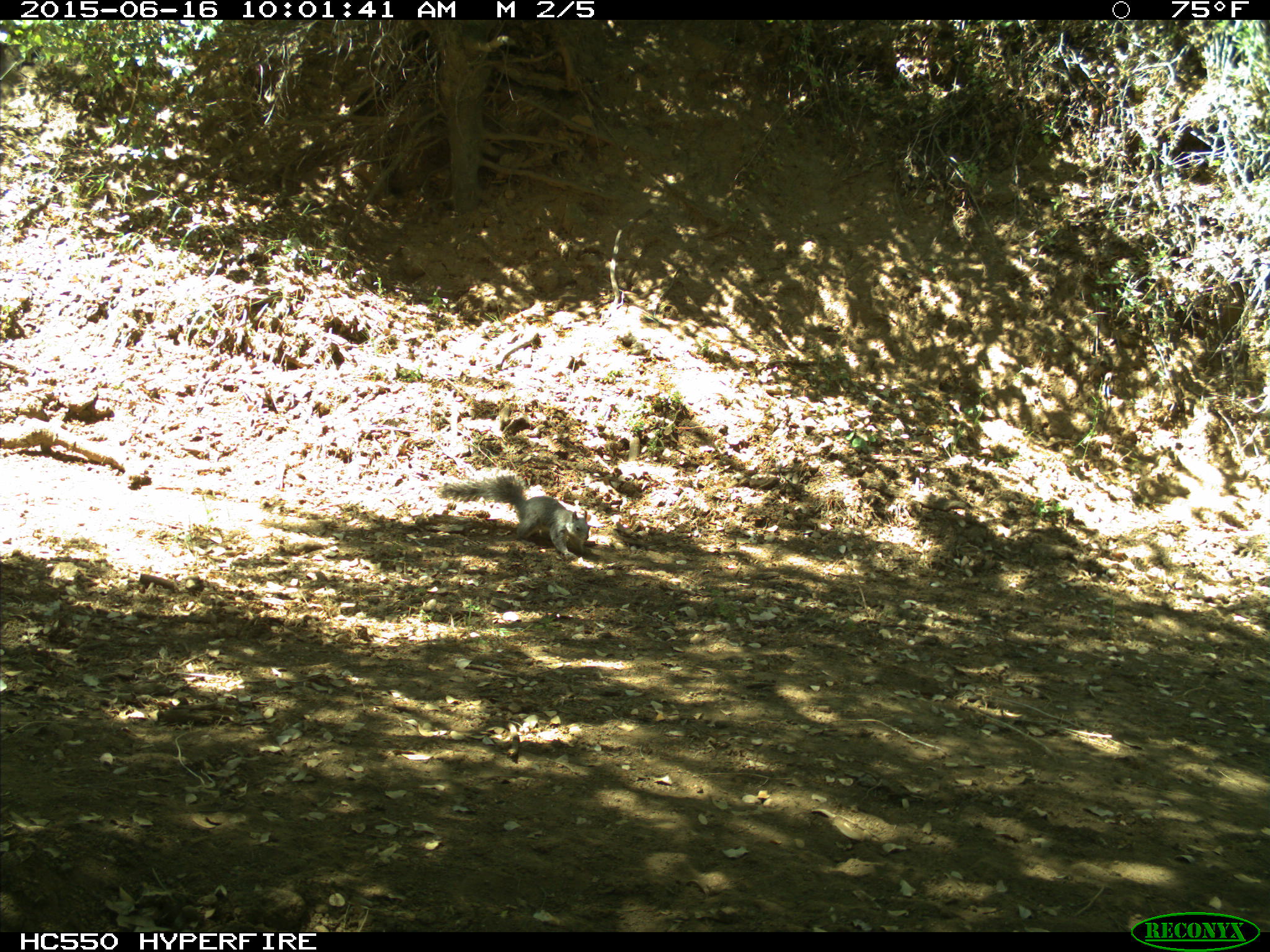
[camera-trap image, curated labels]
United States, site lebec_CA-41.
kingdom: Animalia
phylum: Chordata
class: Mammalia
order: Rodentia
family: Sciuridae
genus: Sciurus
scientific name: Sciurus carolinensis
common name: eastern gray squirrel